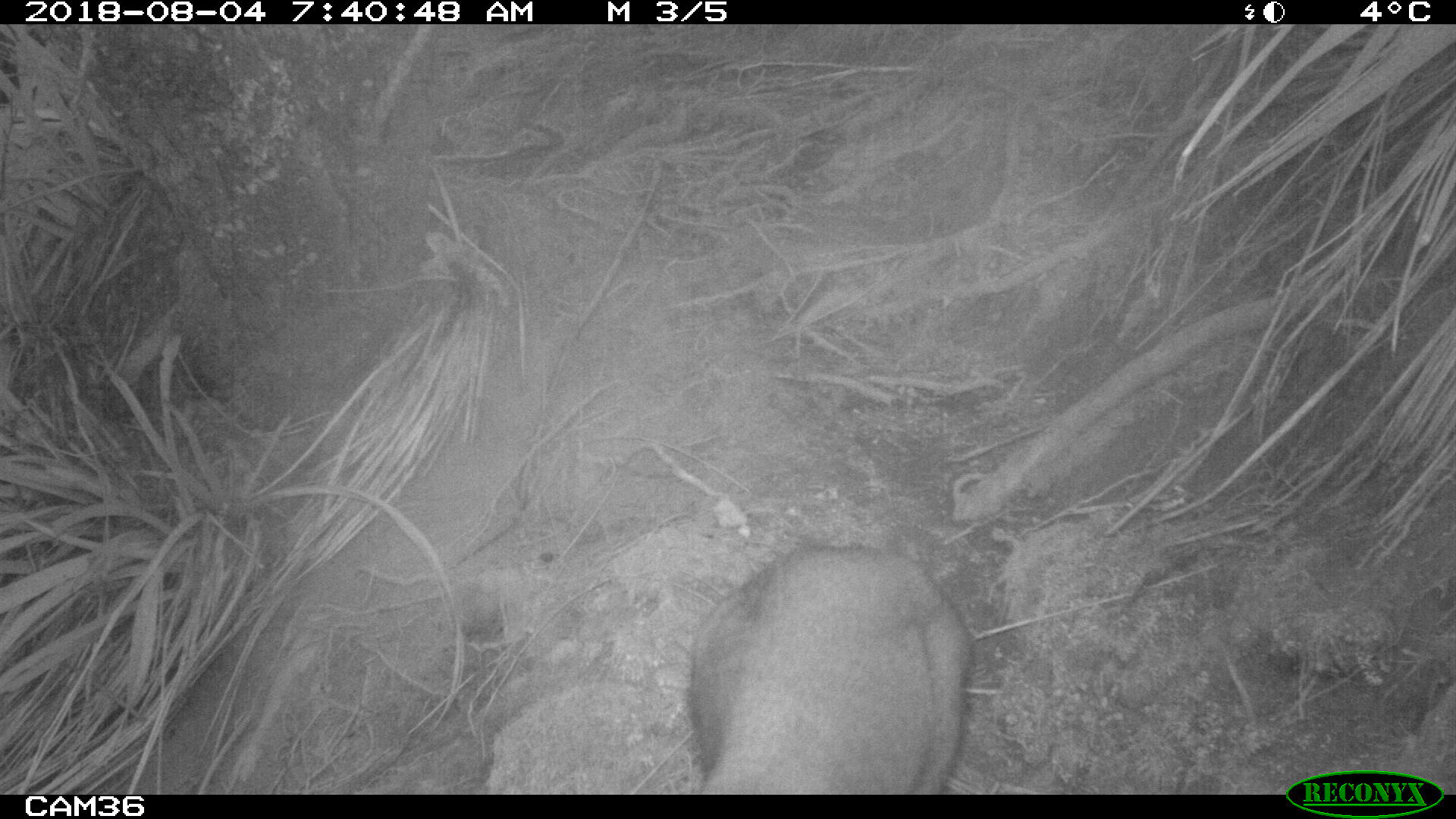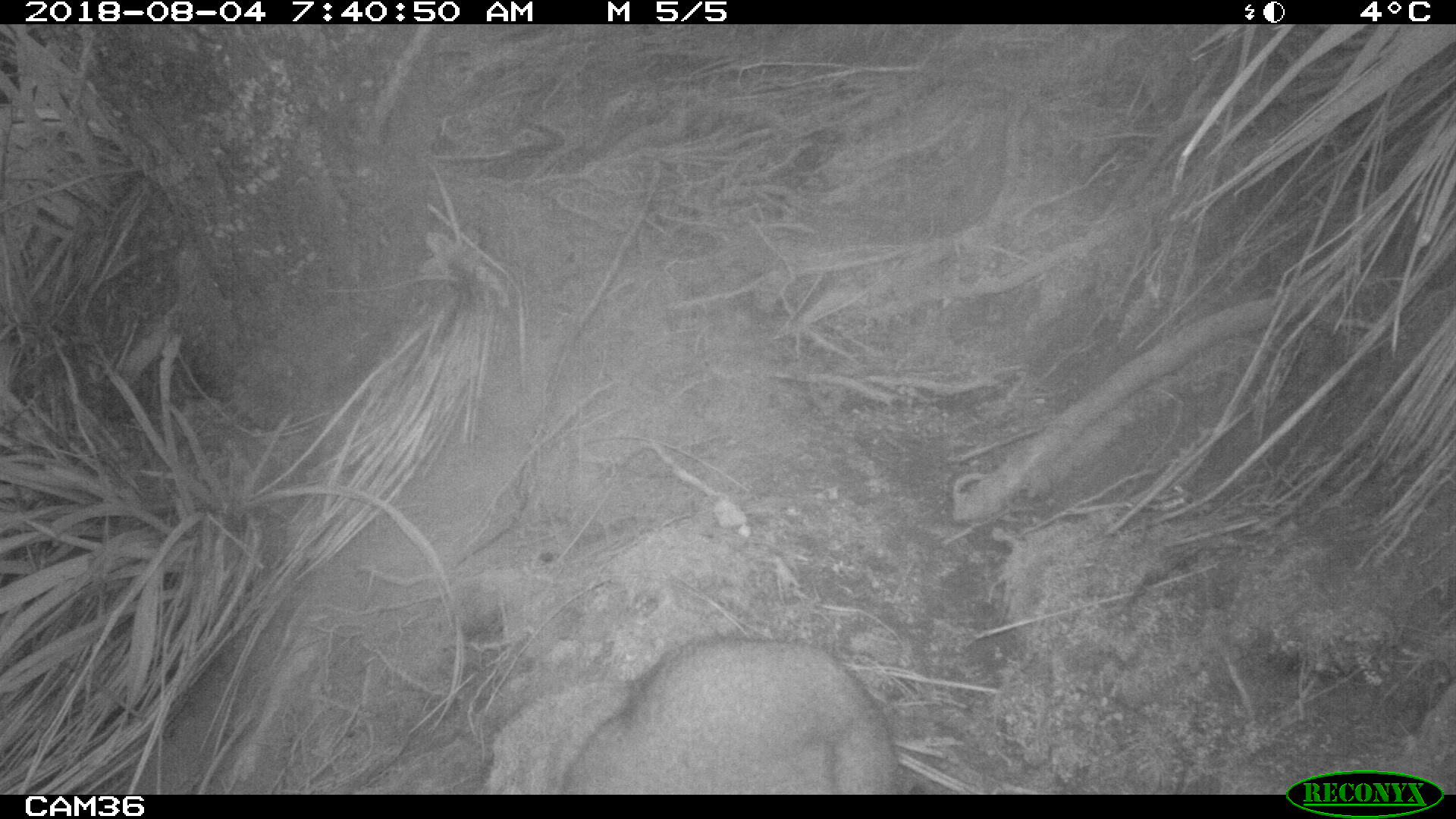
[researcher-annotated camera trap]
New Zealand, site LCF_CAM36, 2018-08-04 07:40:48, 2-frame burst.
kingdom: Animalia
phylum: Chordata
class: Mammalia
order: Diprotodontia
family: Macropodidae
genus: Notamacropus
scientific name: Notamacropus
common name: wallaby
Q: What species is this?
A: Wallaby (Notamacropus).